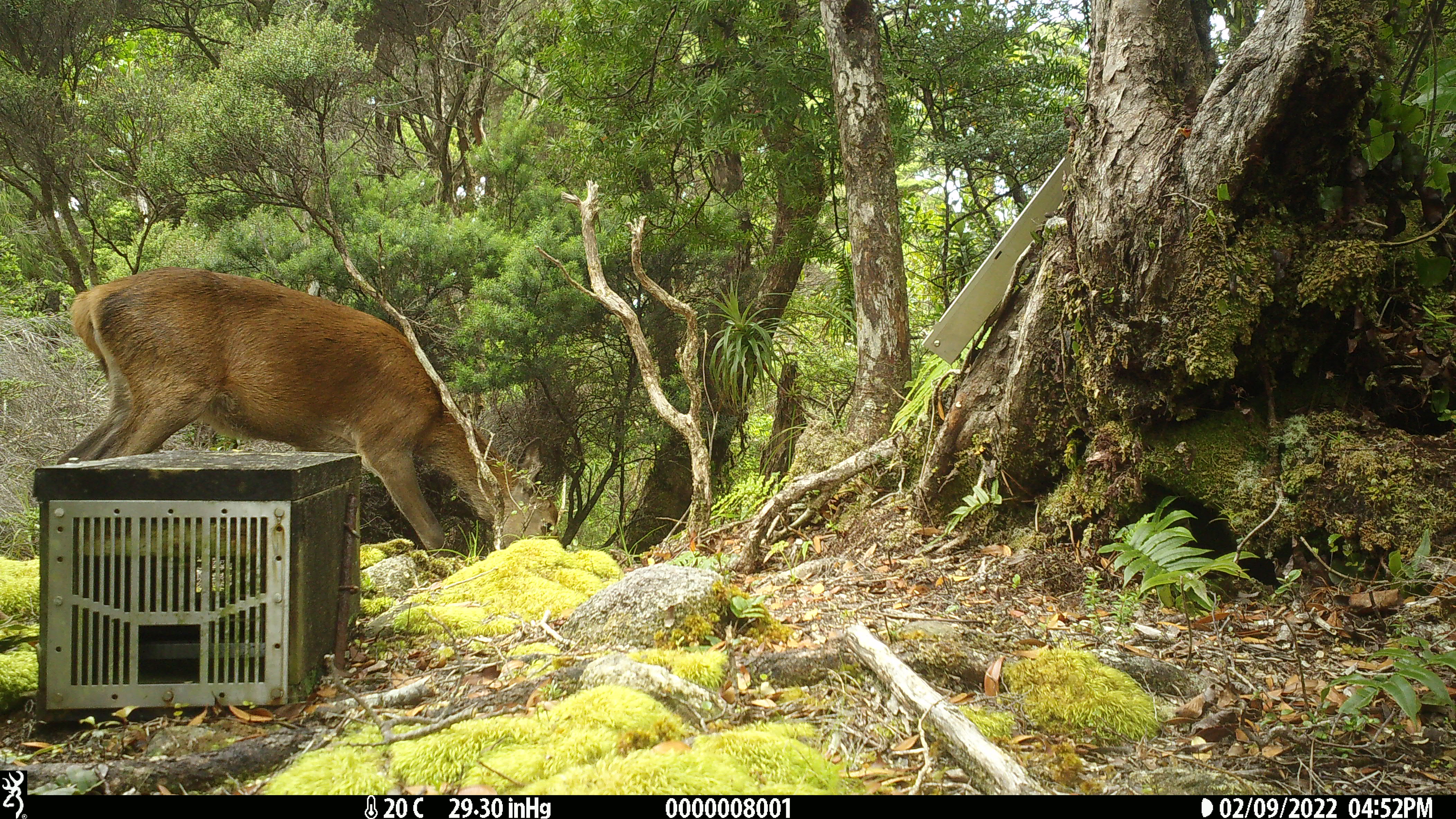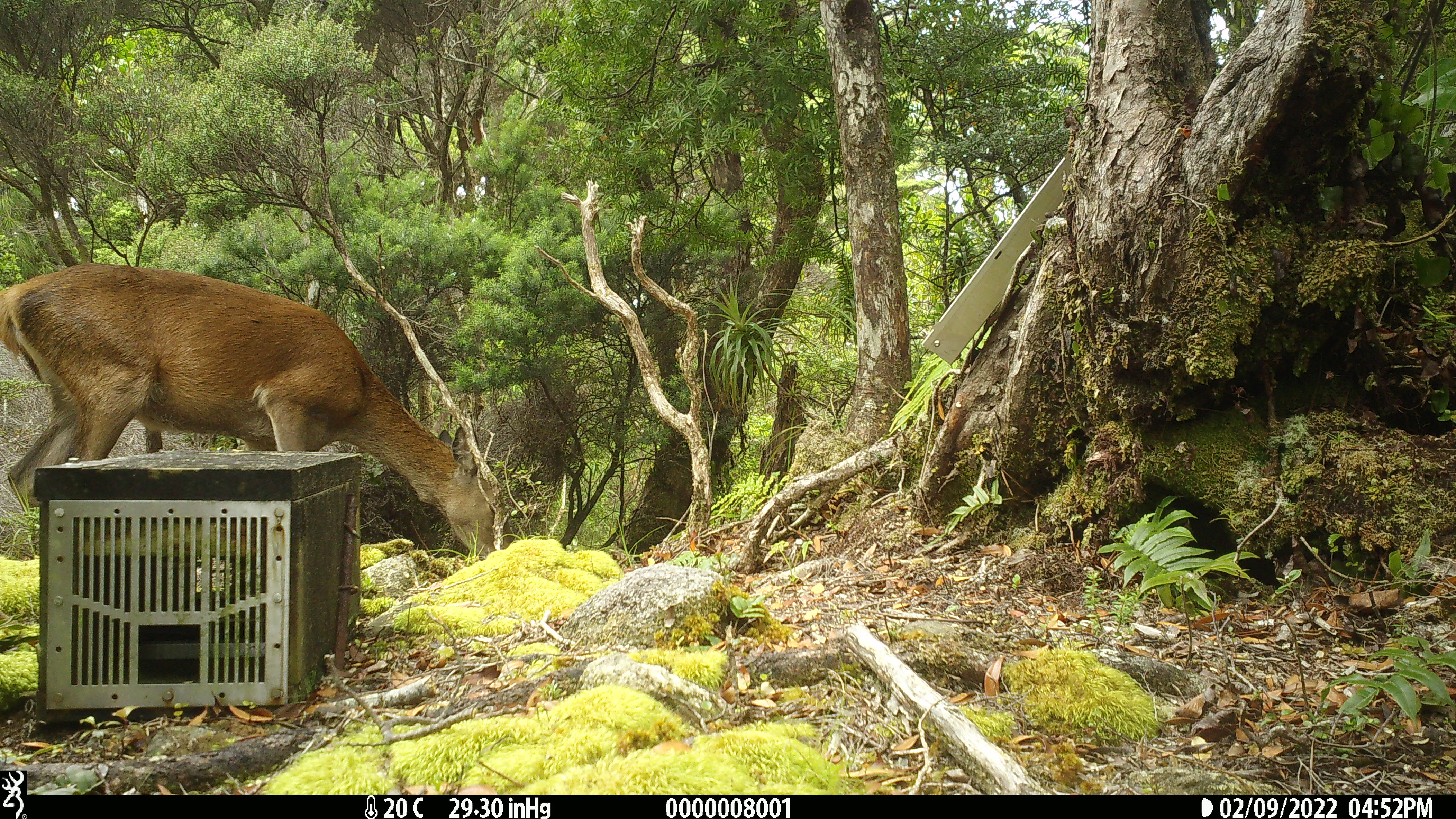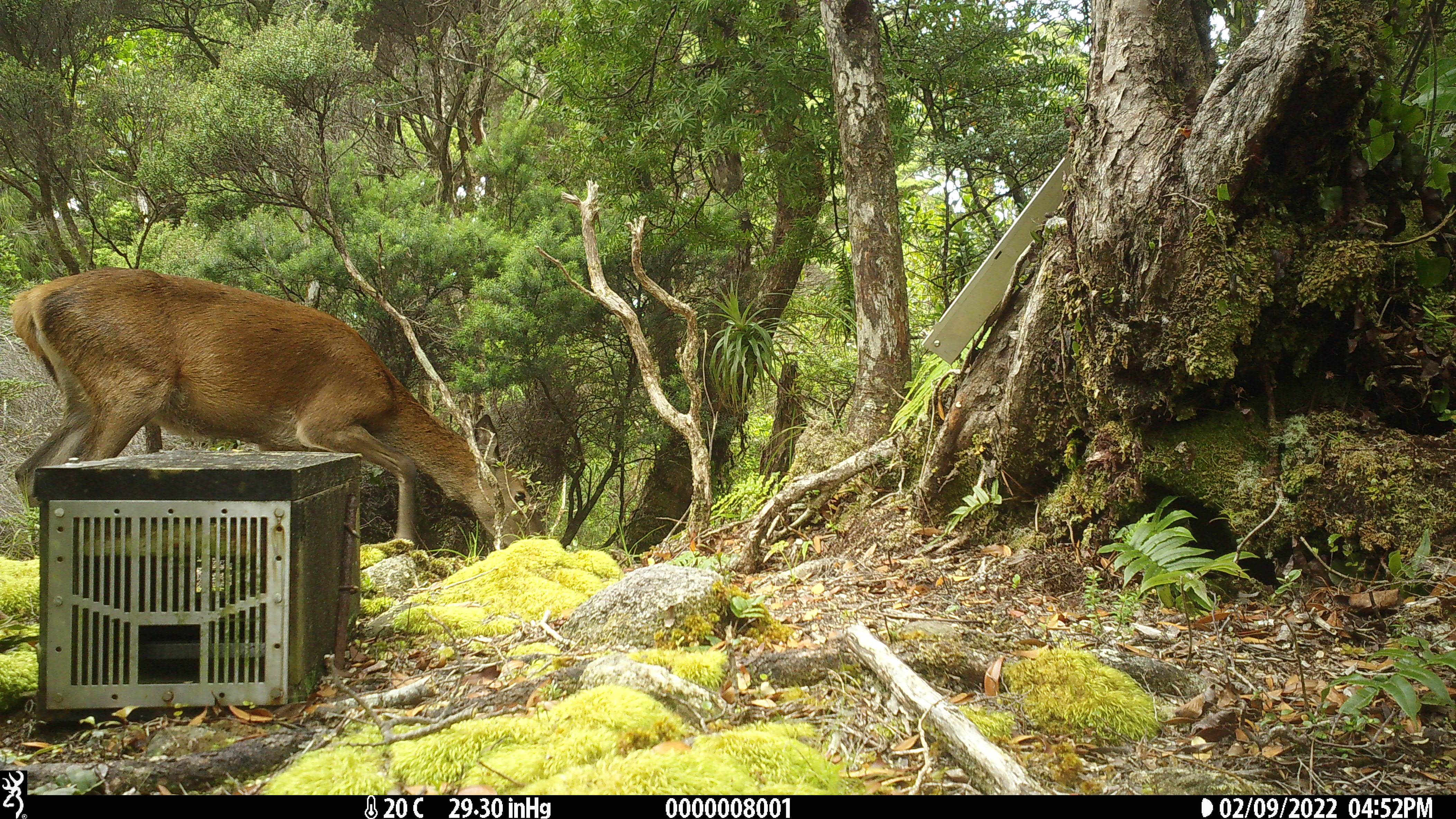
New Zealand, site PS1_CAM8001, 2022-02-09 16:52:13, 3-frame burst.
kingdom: Animalia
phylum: Chordata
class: Mammalia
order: Artiodactyla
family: Cervidae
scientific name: Cervidae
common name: deer